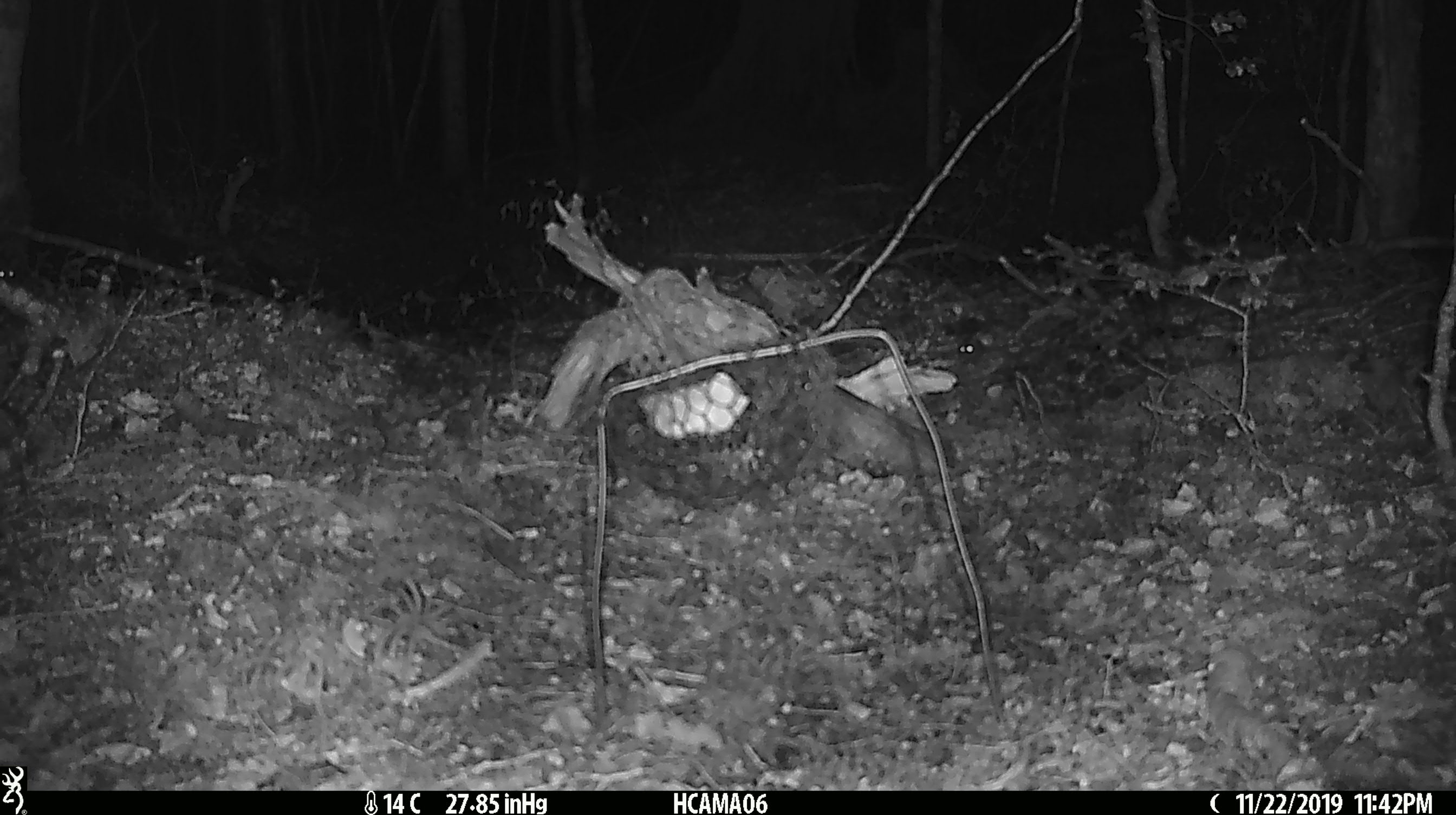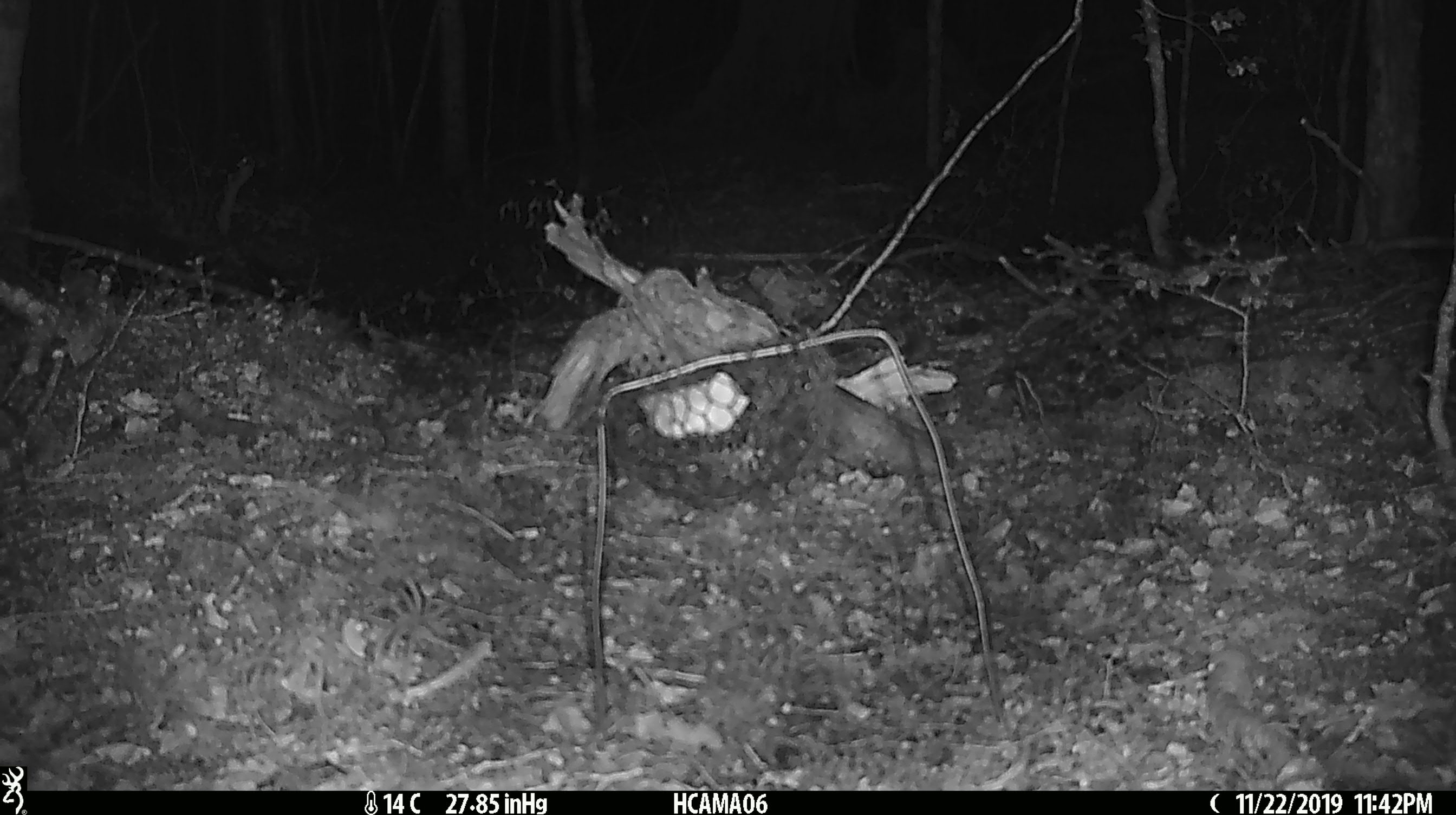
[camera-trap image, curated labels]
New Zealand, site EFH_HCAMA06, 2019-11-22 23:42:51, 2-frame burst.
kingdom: Animalia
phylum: Chordata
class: Mammalia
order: Rodentia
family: Muridae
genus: Mus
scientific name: Mus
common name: mouse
Mouse (Mus).